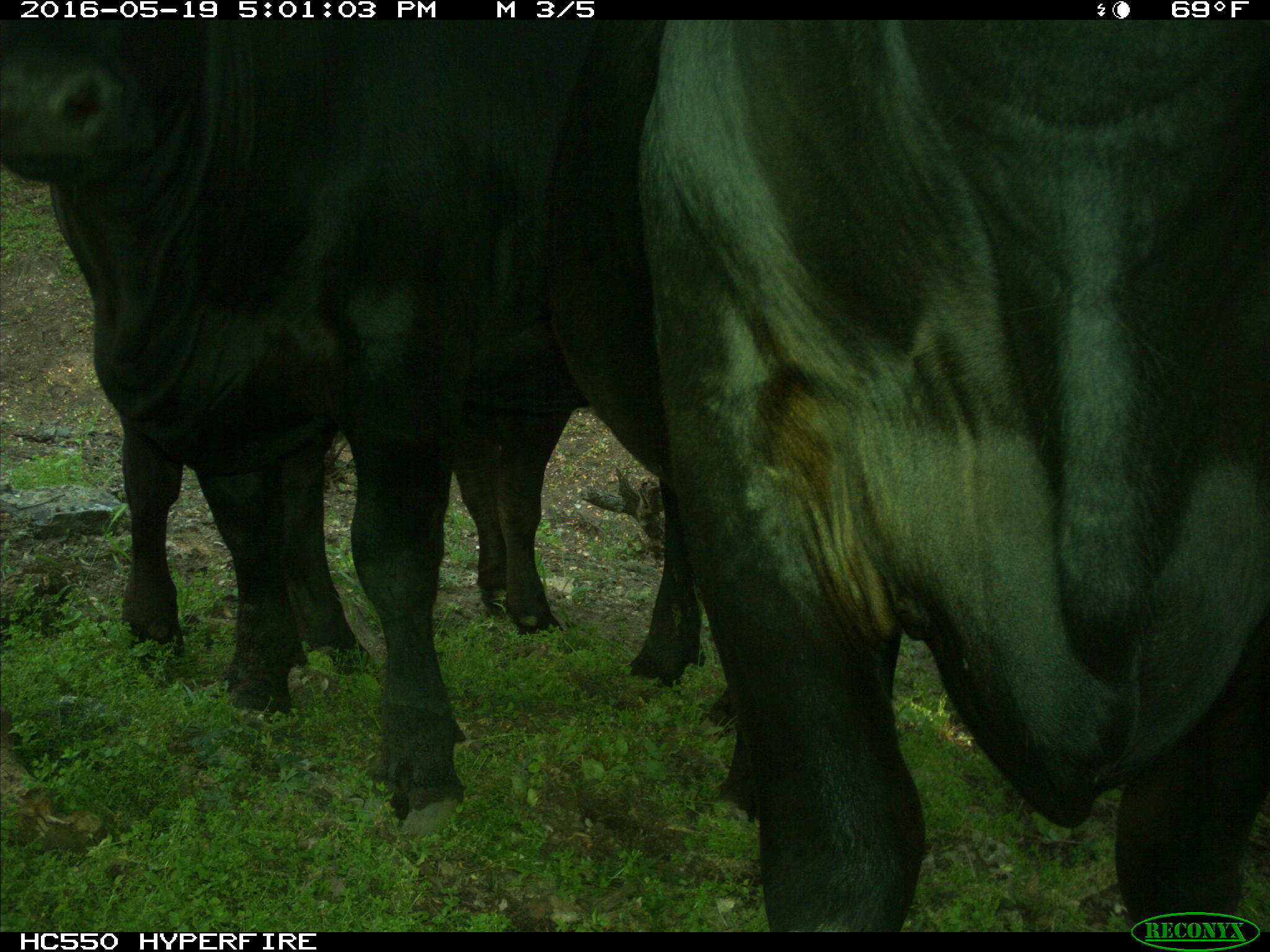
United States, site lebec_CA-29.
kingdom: Animalia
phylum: Chordata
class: Mammalia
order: Artiodactyla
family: Bovidae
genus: Bos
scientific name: Bos taurus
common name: domestic cow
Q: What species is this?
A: Bos taurus (domestic cow).